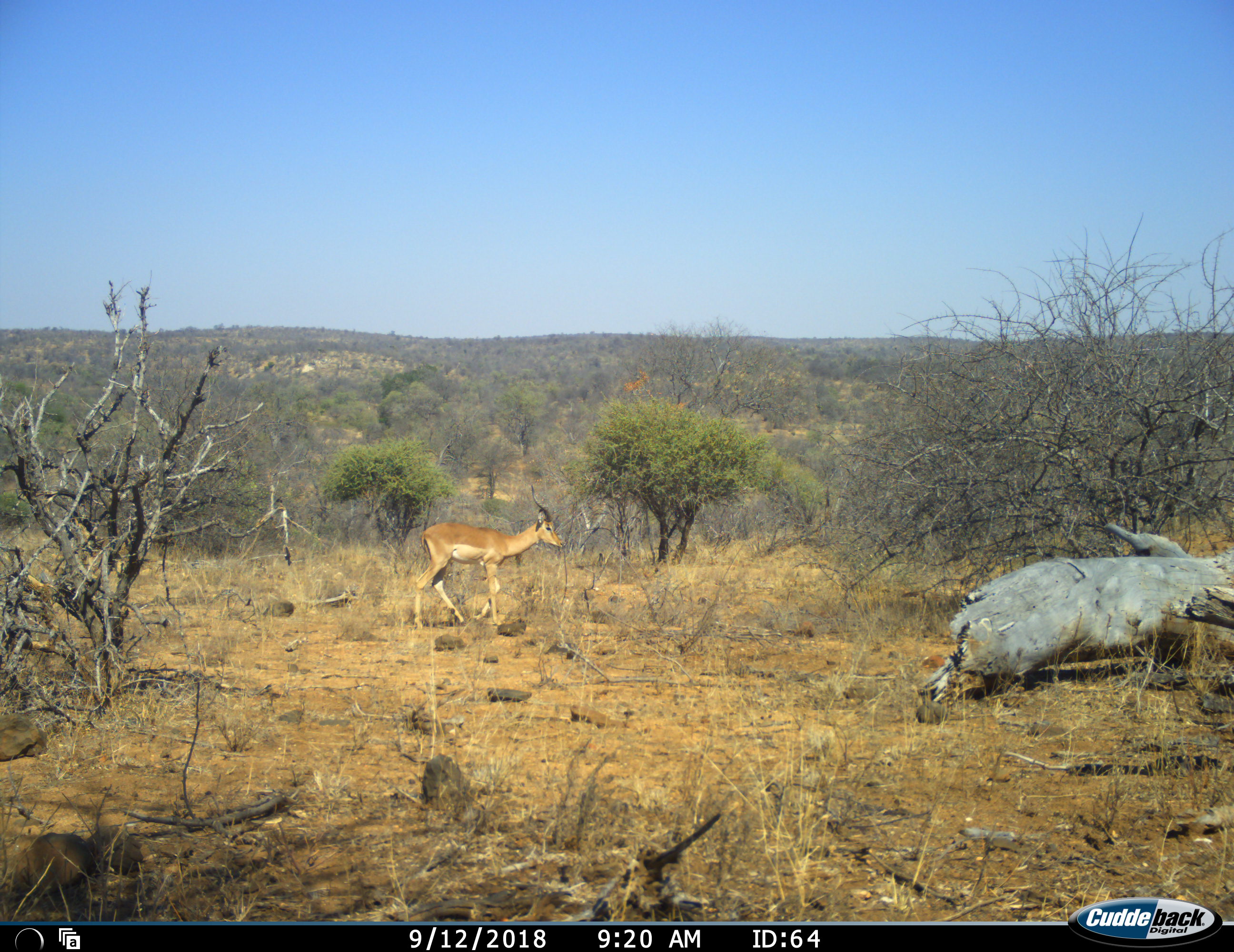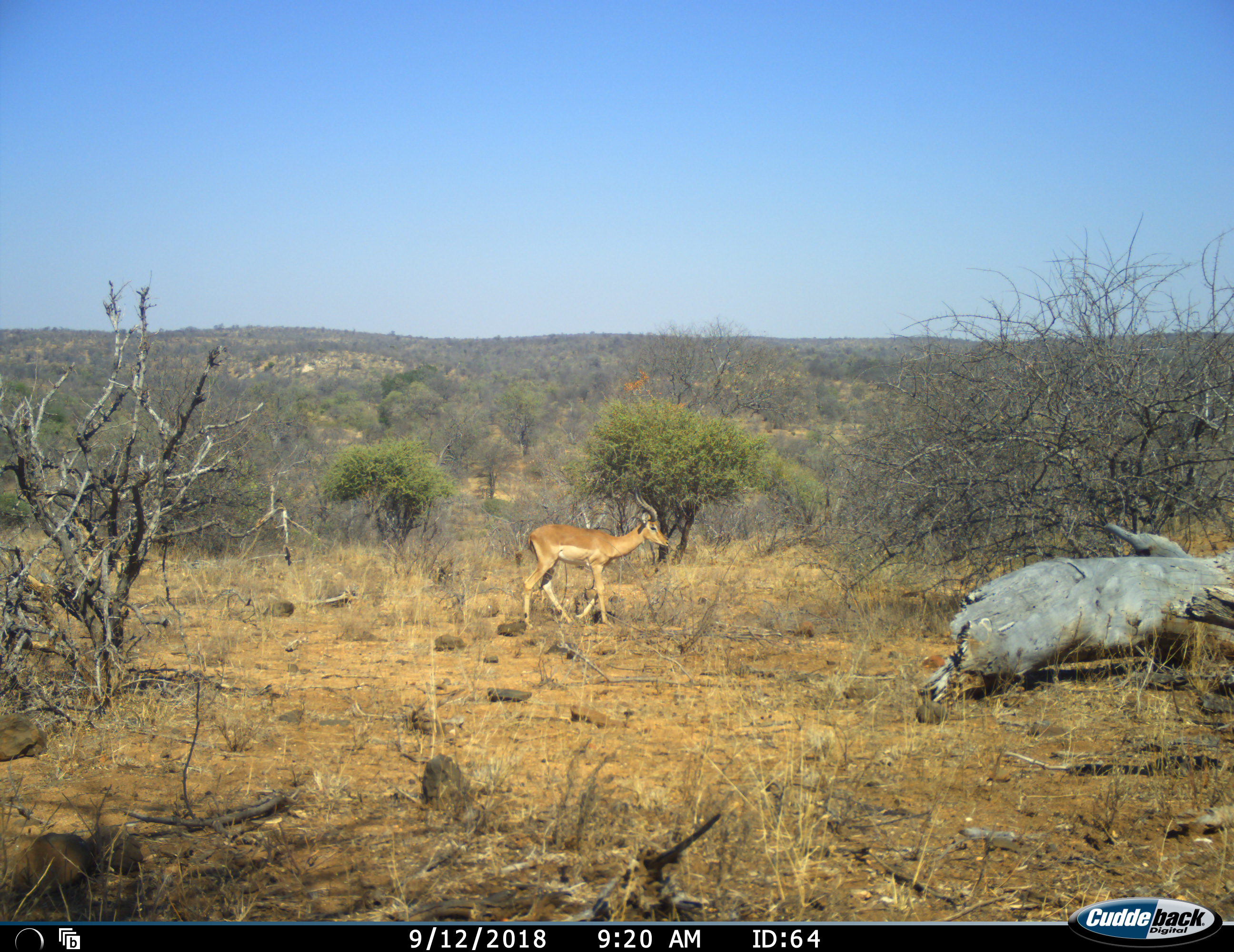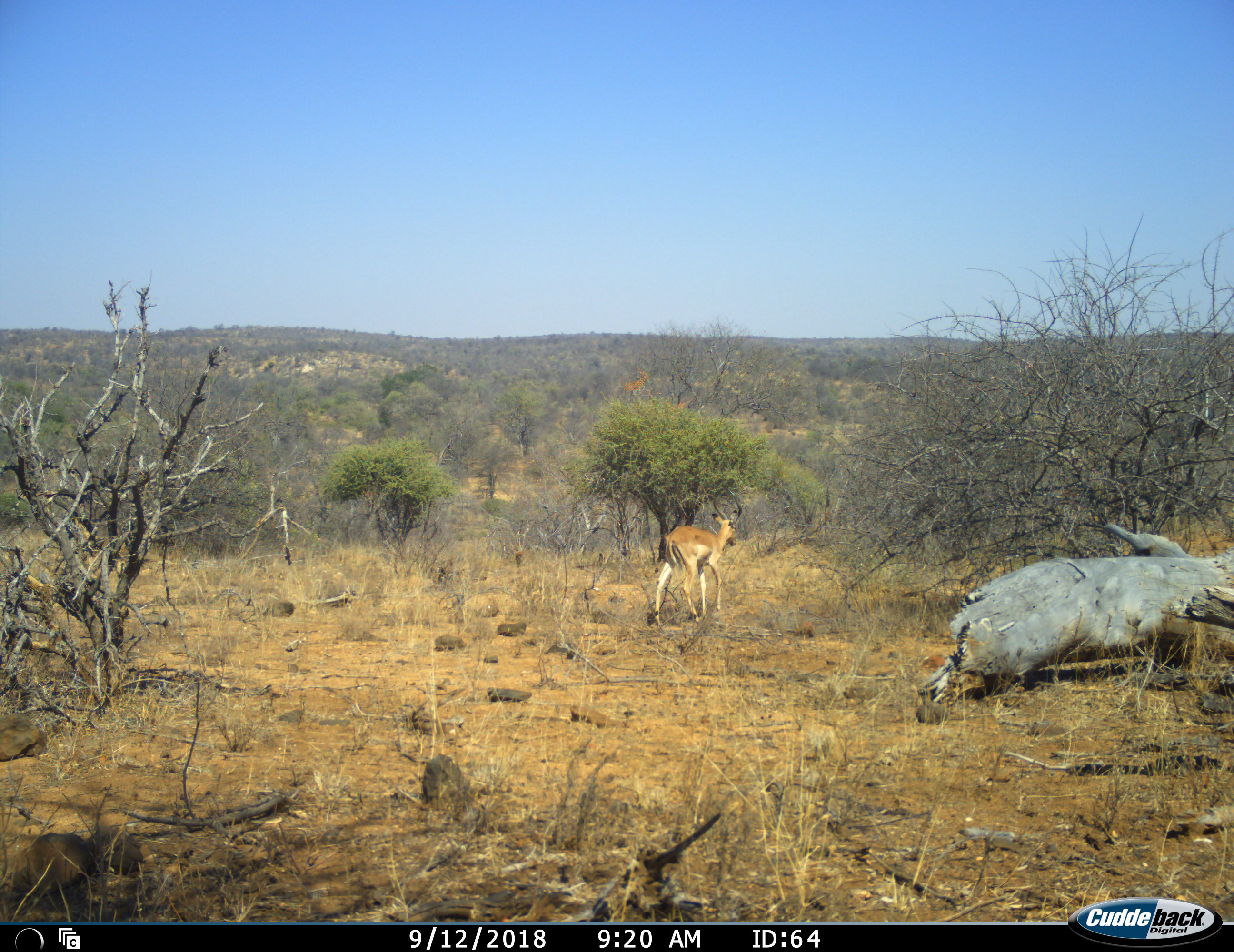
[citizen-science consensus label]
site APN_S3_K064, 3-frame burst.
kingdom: Animalia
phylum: Chordata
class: Mammalia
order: Artiodactyla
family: Bovidae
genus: Aepyceros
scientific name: Aepyceros melampus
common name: impala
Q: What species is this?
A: Impala (Aepyceros melampus).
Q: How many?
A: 1.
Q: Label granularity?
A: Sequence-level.